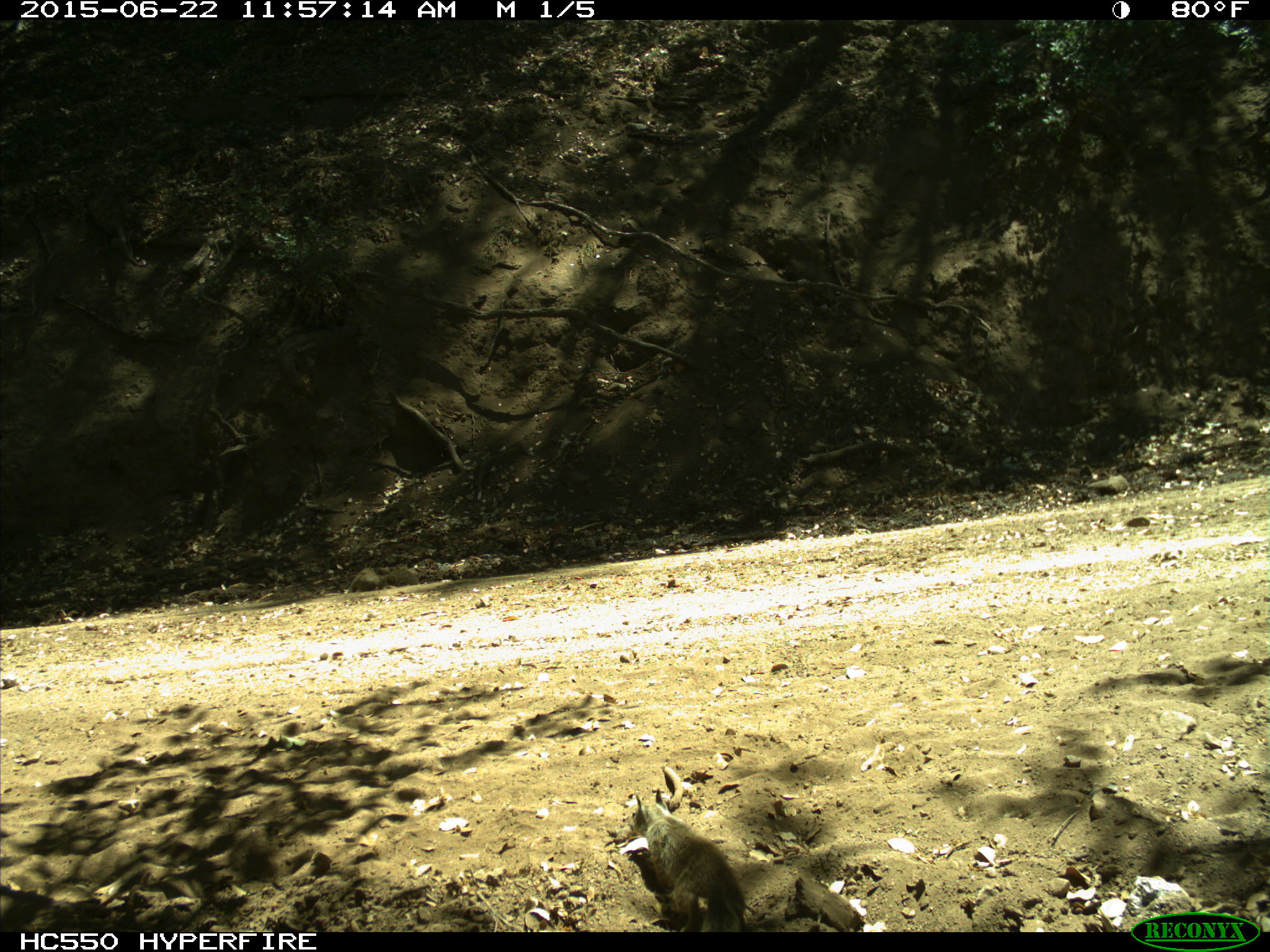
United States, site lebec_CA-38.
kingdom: Animalia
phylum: Chordata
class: Mammalia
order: Rodentia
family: Sciuridae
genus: Otospermophilus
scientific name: Otospermophilus beecheyi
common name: california ground squirrel